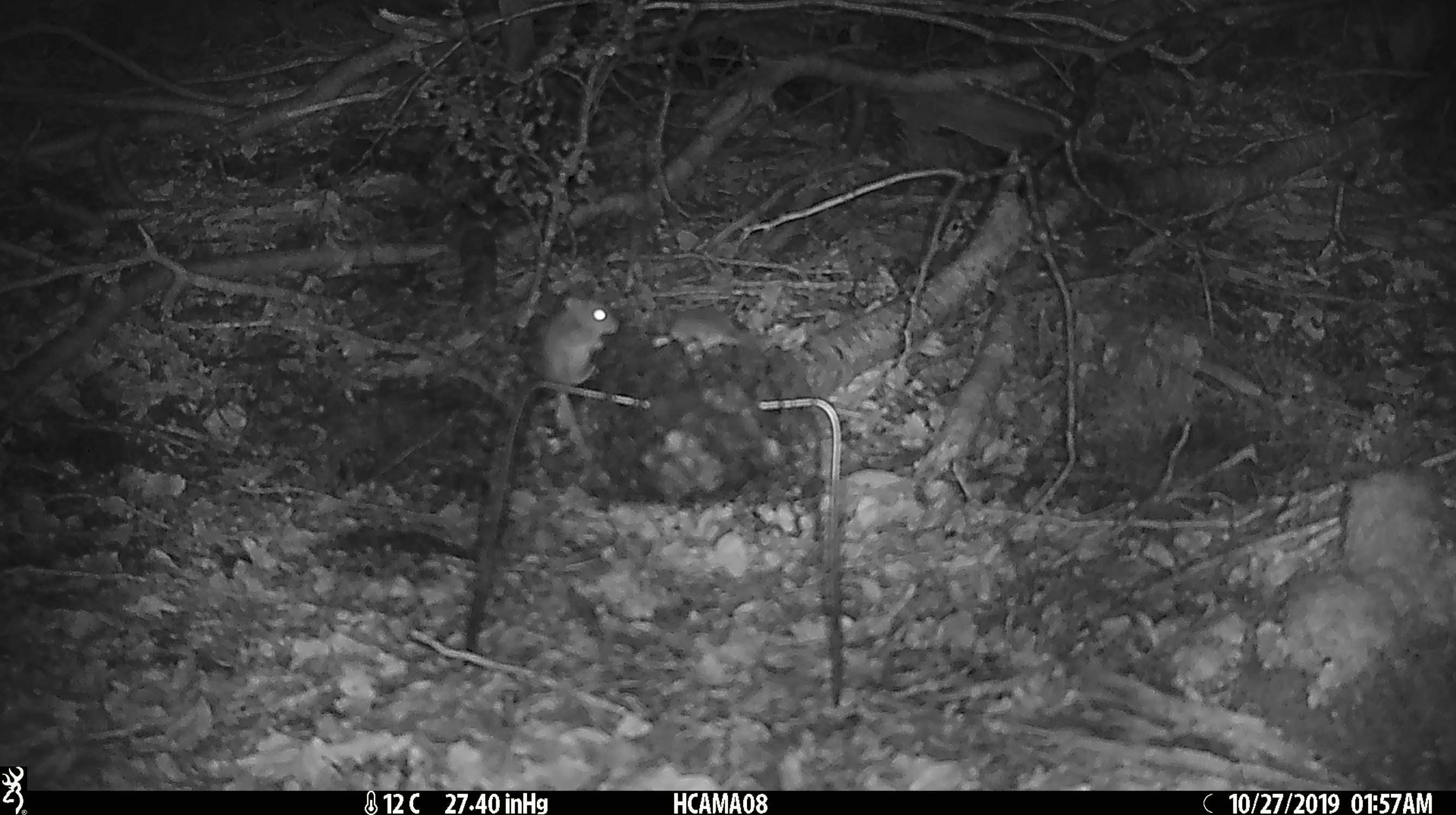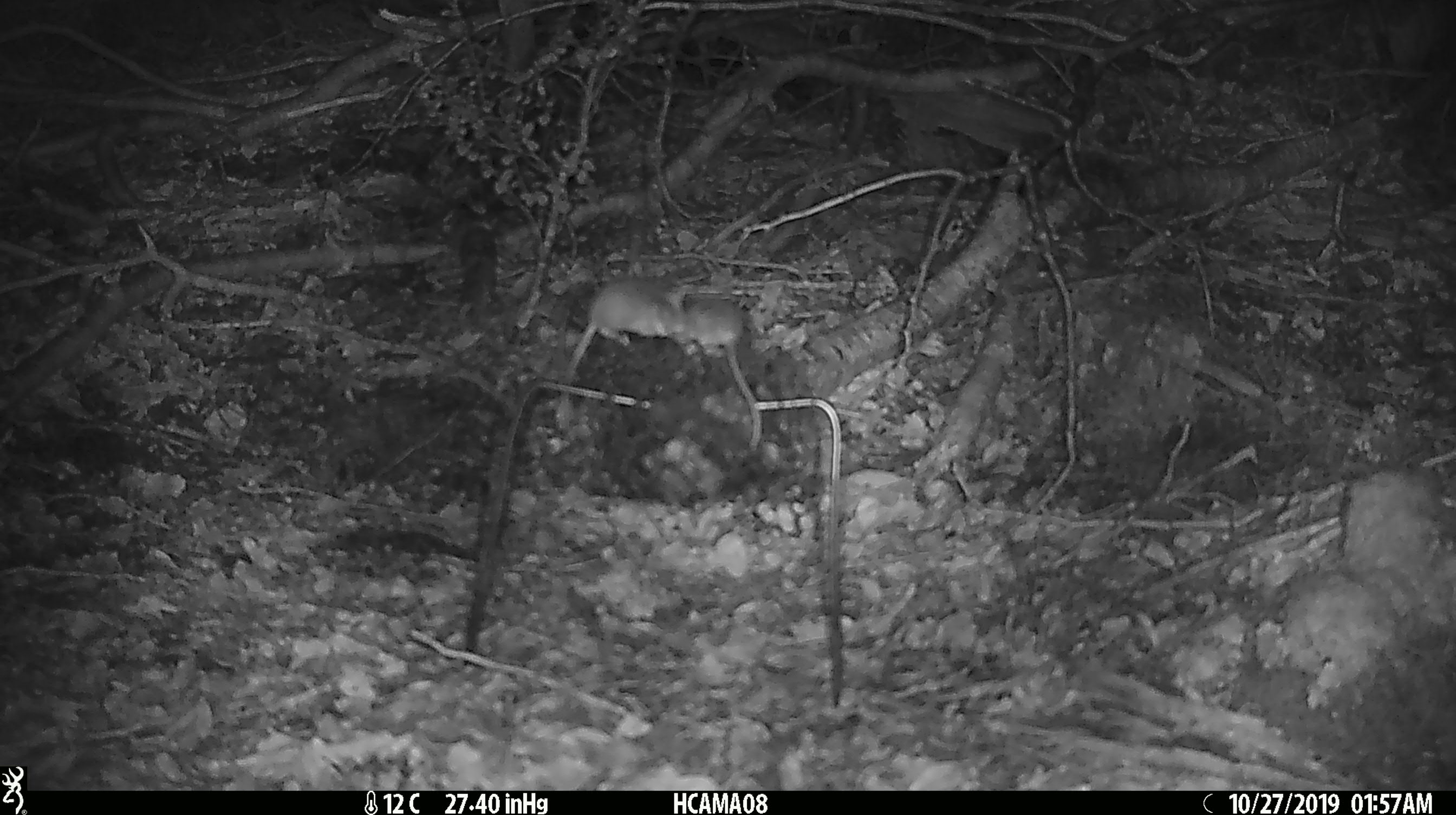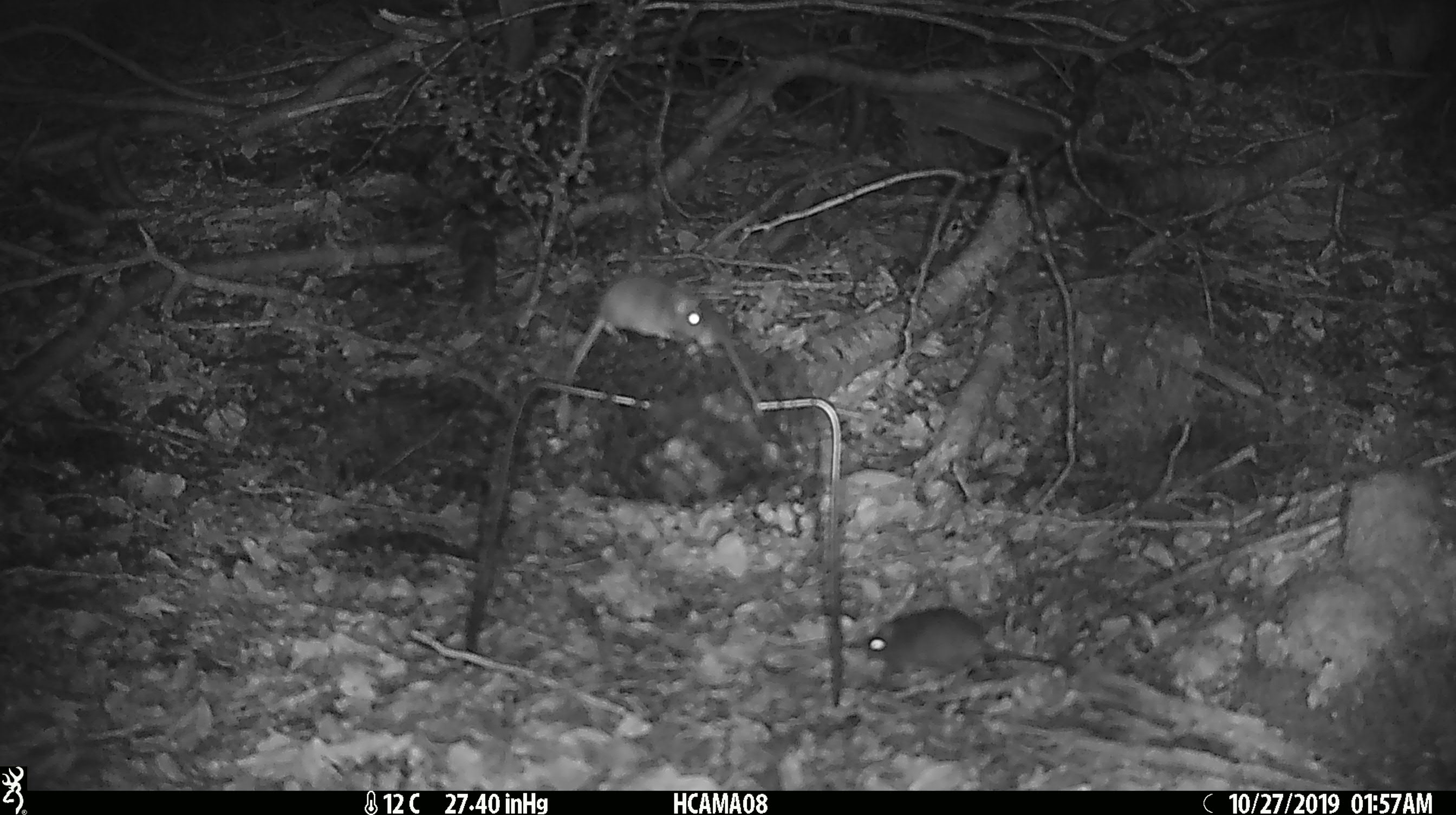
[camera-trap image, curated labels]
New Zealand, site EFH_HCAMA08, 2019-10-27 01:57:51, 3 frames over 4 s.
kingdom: Animalia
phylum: Chordata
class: Mammalia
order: Rodentia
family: Muridae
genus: Mus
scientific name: Mus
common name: mouse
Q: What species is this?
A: Mouse (Mus).